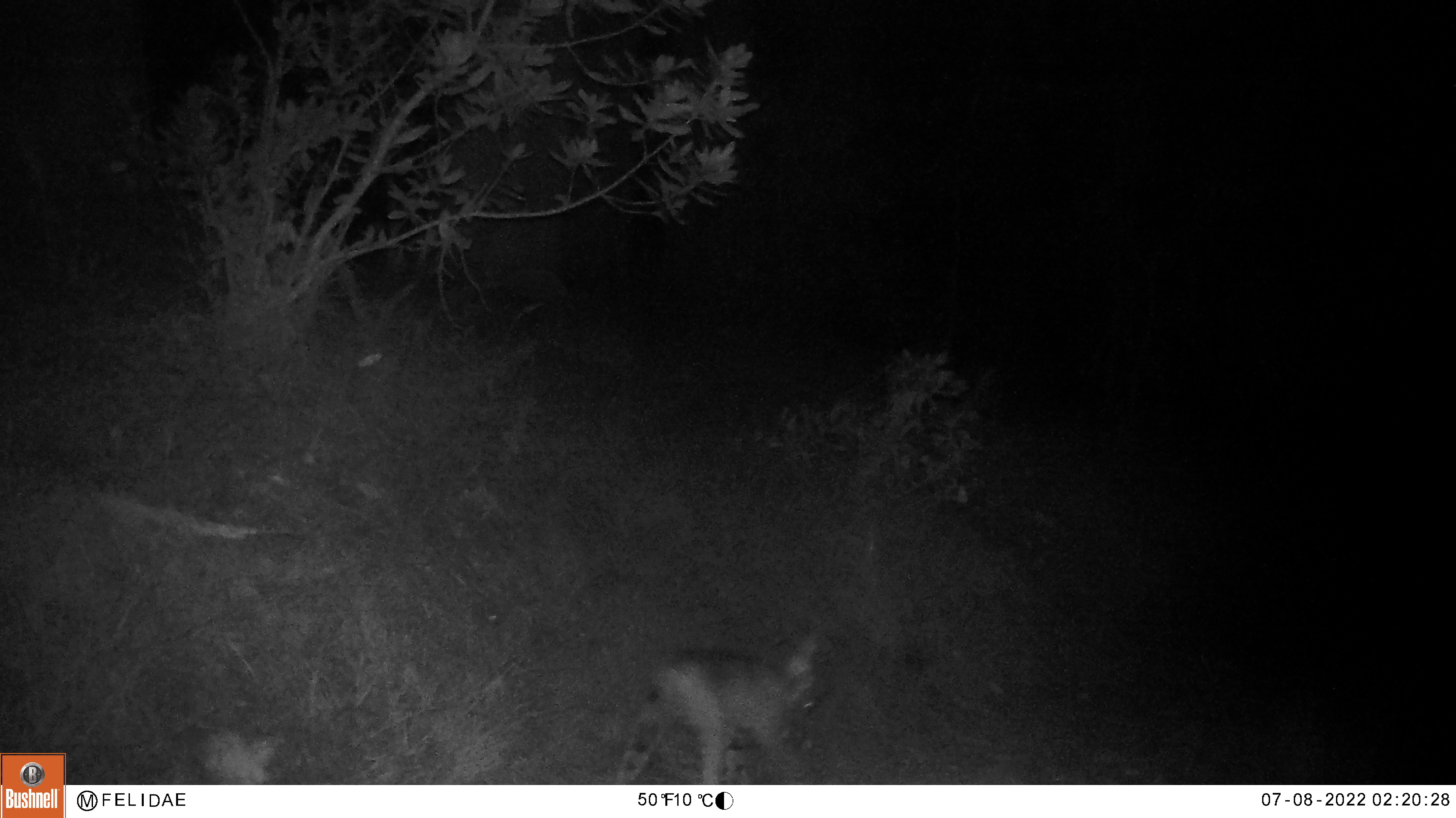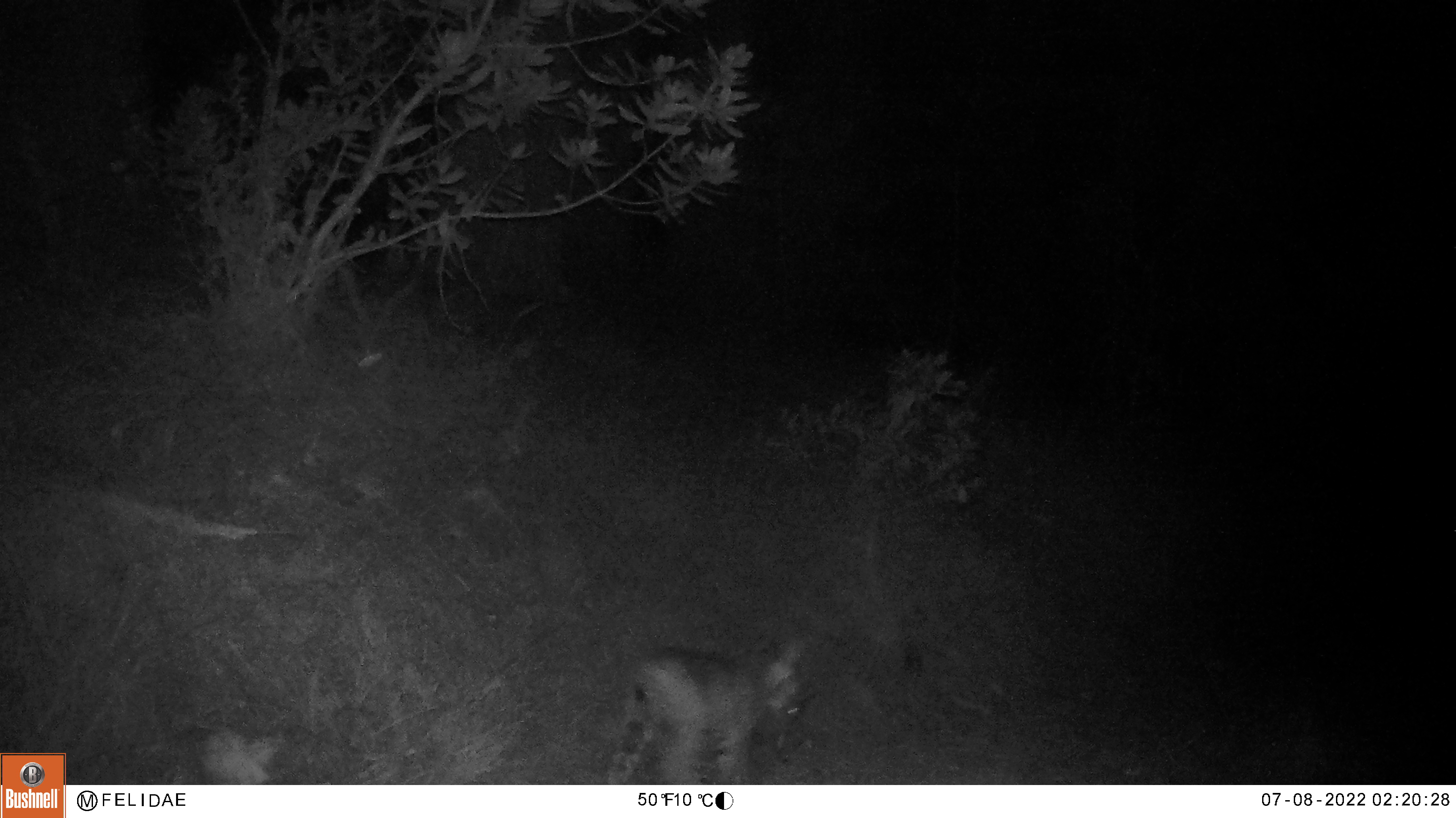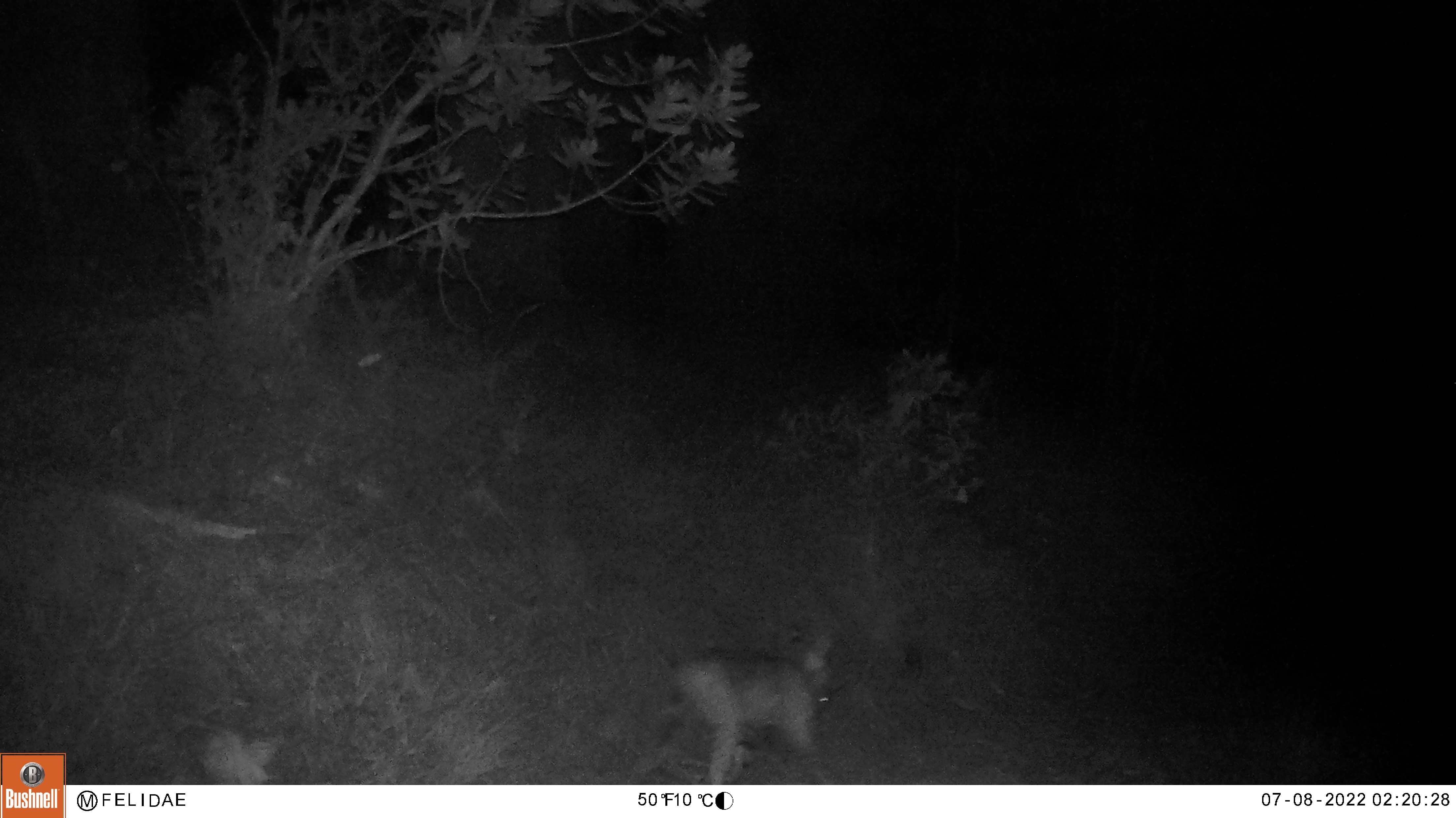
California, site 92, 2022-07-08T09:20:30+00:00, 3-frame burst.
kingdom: Animalia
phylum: Chordata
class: Mammalia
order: Carnivora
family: Felidae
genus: Lynx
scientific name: Lynx rufus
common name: bobcat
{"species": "bobcat (Lynx rufus)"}